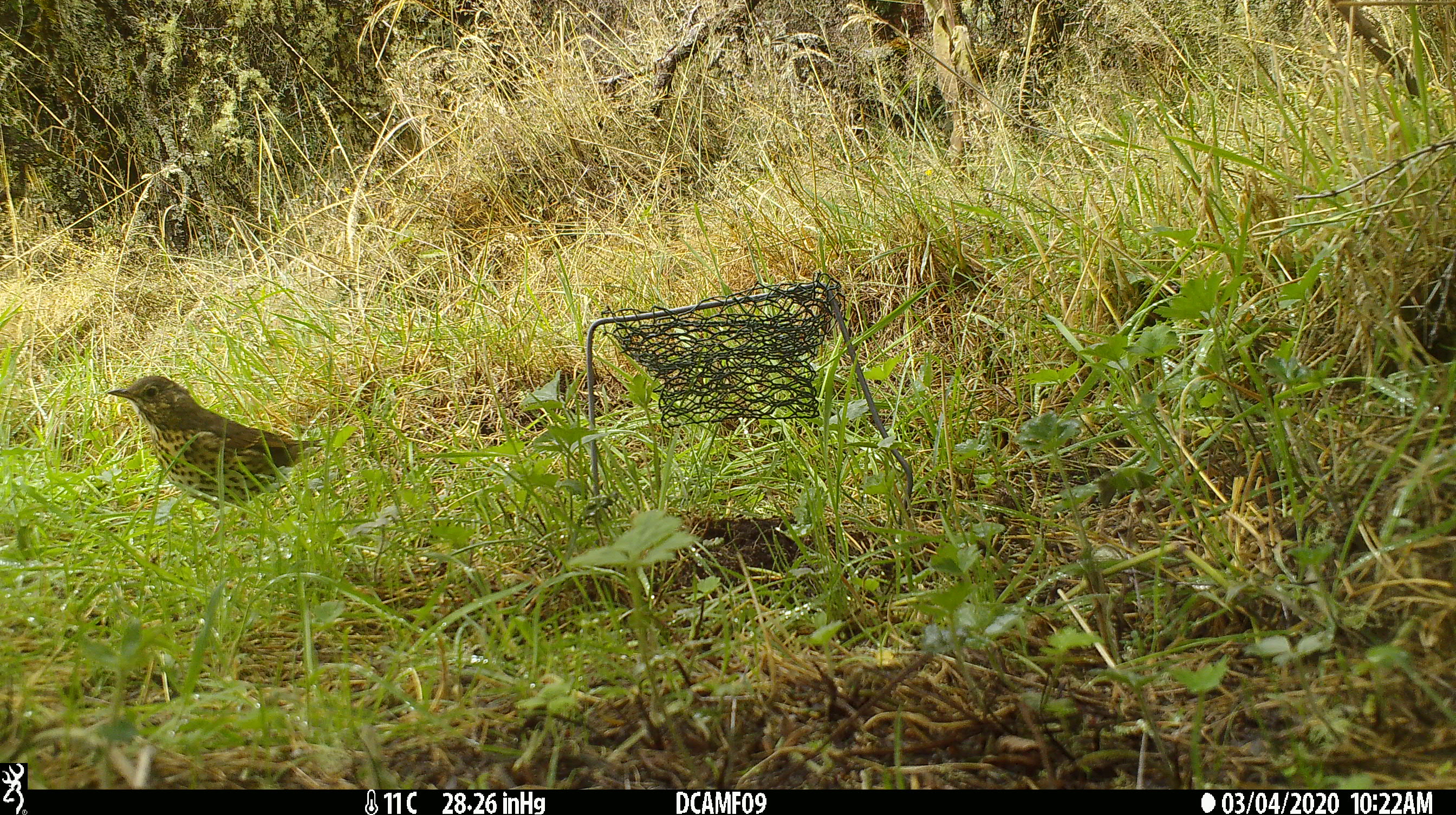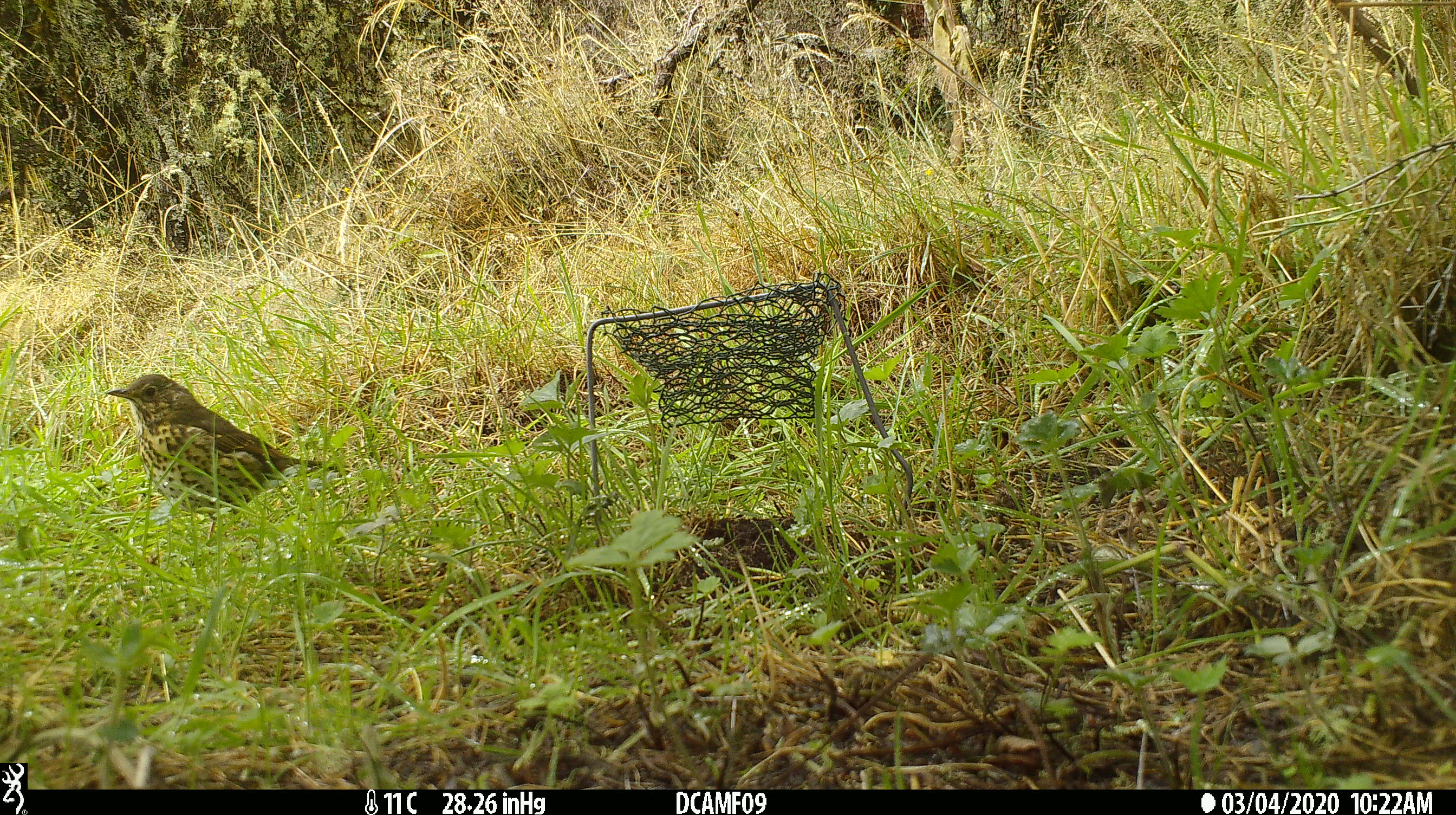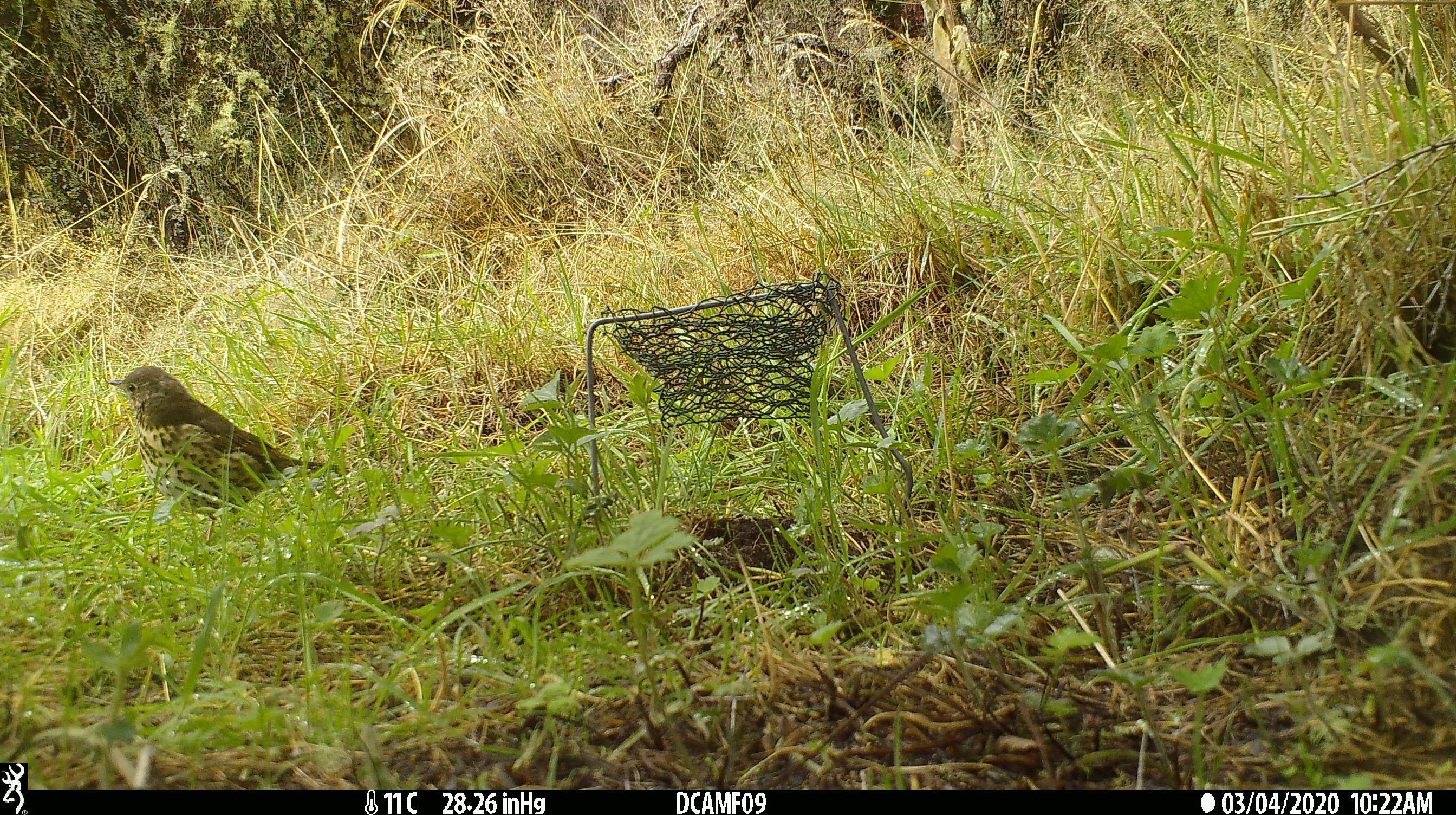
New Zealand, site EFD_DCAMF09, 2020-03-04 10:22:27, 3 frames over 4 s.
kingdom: Animalia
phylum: Chordata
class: Aves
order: Passeriformes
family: Turdidae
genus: Turdus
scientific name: Turdus philomelos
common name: song thrush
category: thrush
Thrush (song thrush) (Turdus philomelos).